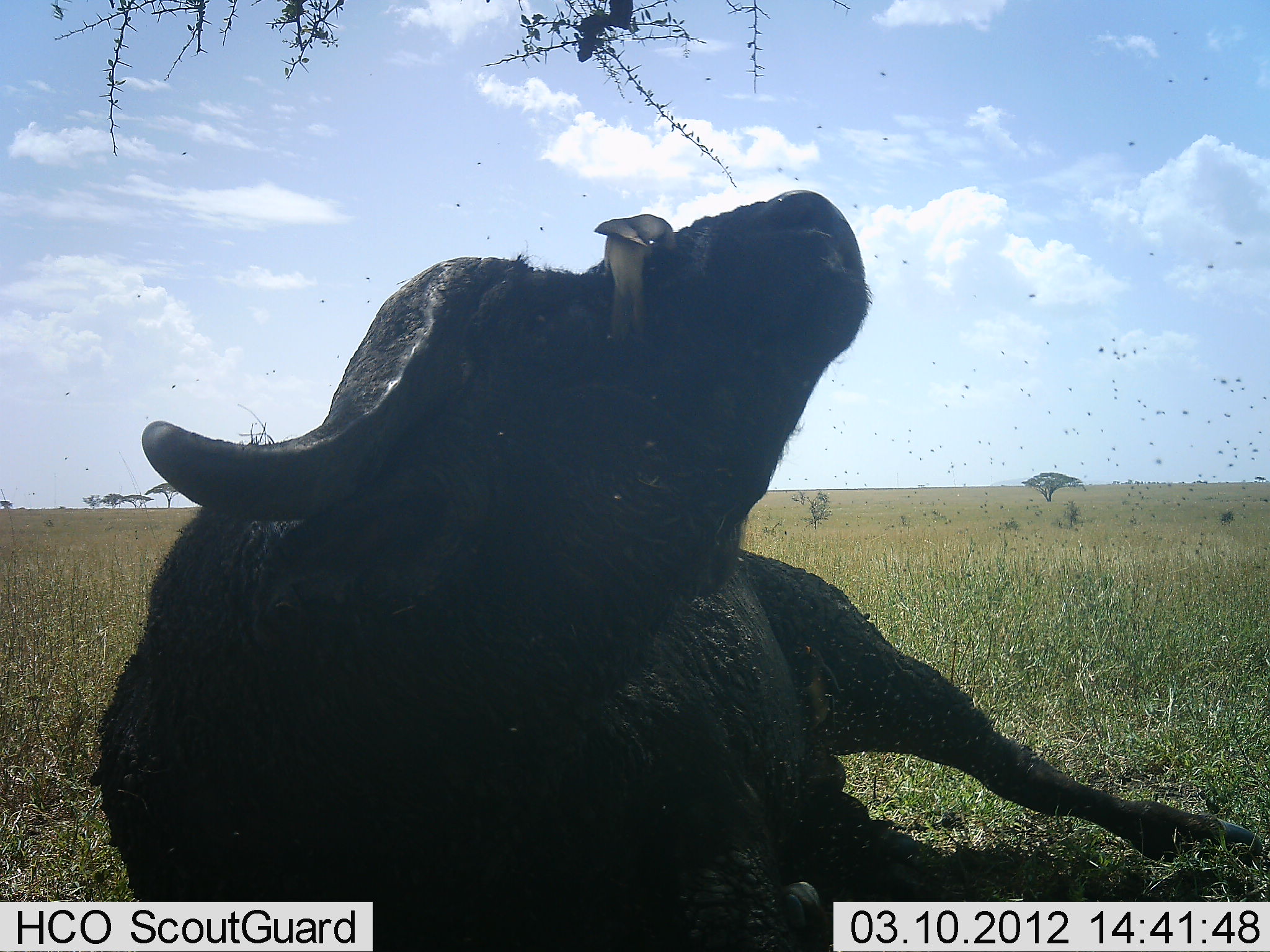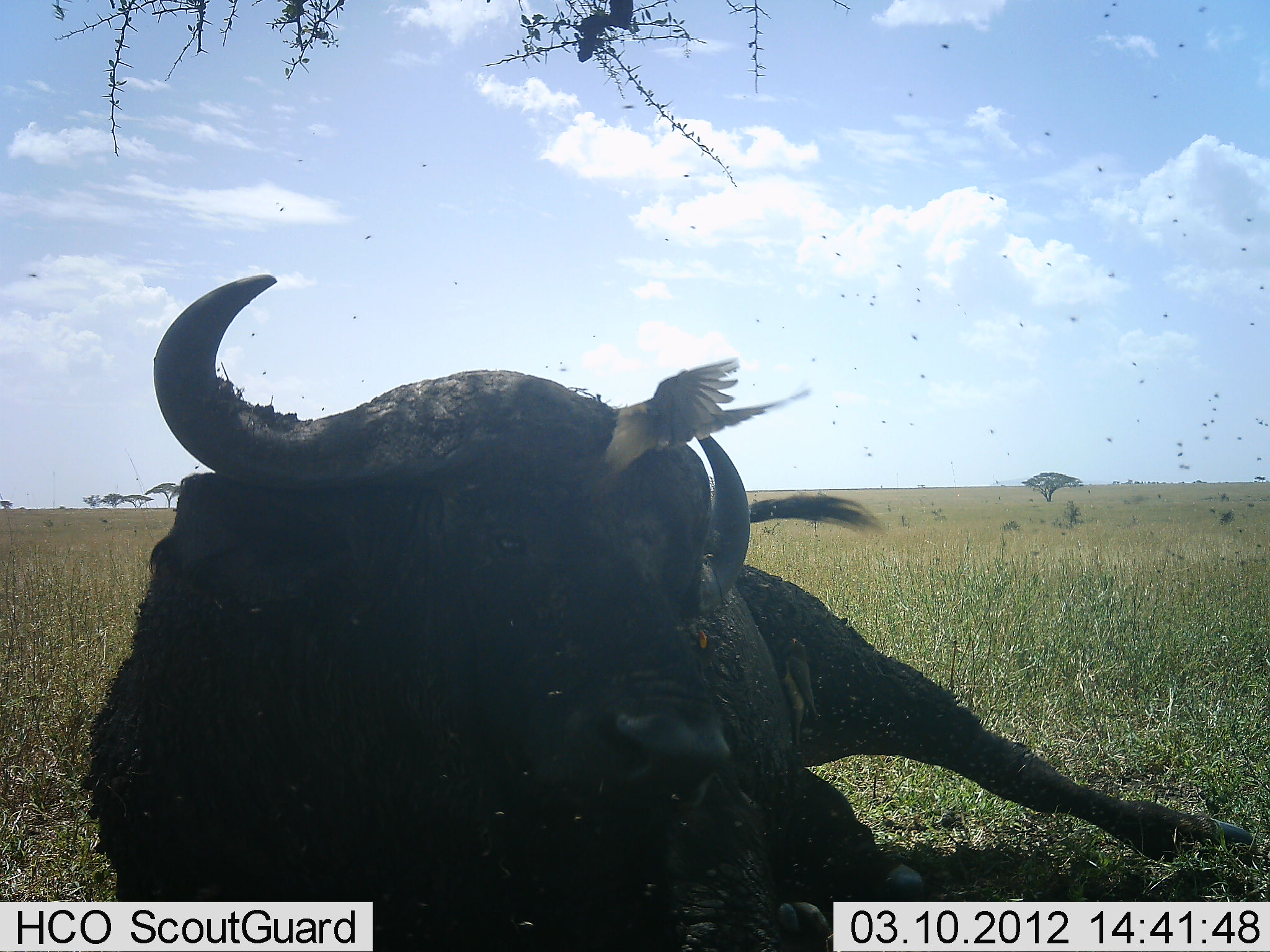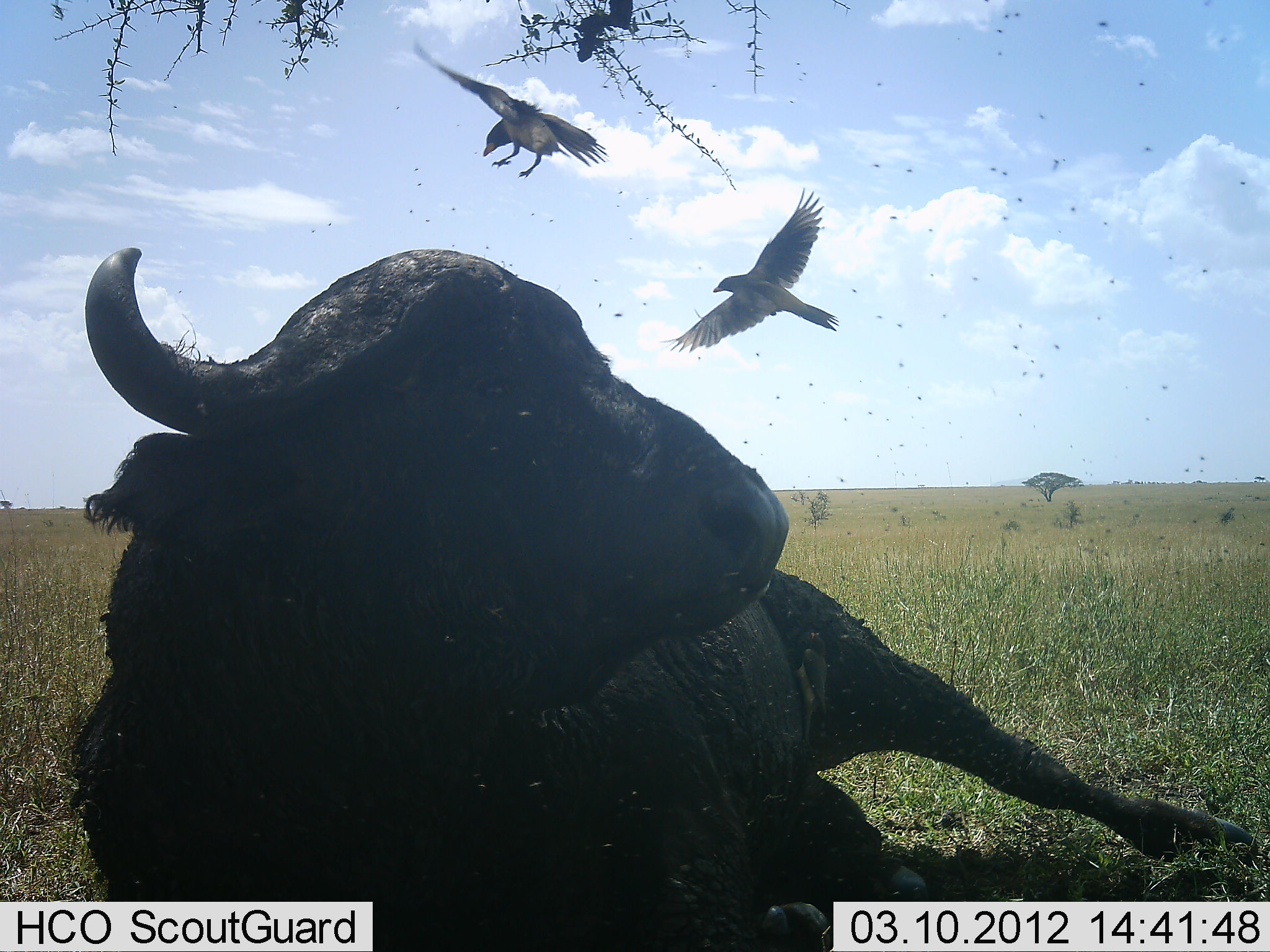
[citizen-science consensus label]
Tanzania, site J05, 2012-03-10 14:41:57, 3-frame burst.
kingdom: Animalia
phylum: Chordata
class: Mammalia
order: Artiodactyla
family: Bovidae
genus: Syncerus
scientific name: Syncerus caffer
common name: cape buffalo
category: buffalo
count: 1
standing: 0%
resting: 100%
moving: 0%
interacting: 8%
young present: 0%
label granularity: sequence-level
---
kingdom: Animalia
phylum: Chordata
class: Aves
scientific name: Aves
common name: bird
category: otherbird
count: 2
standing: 9%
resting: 0%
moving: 82%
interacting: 18%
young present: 0%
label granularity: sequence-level